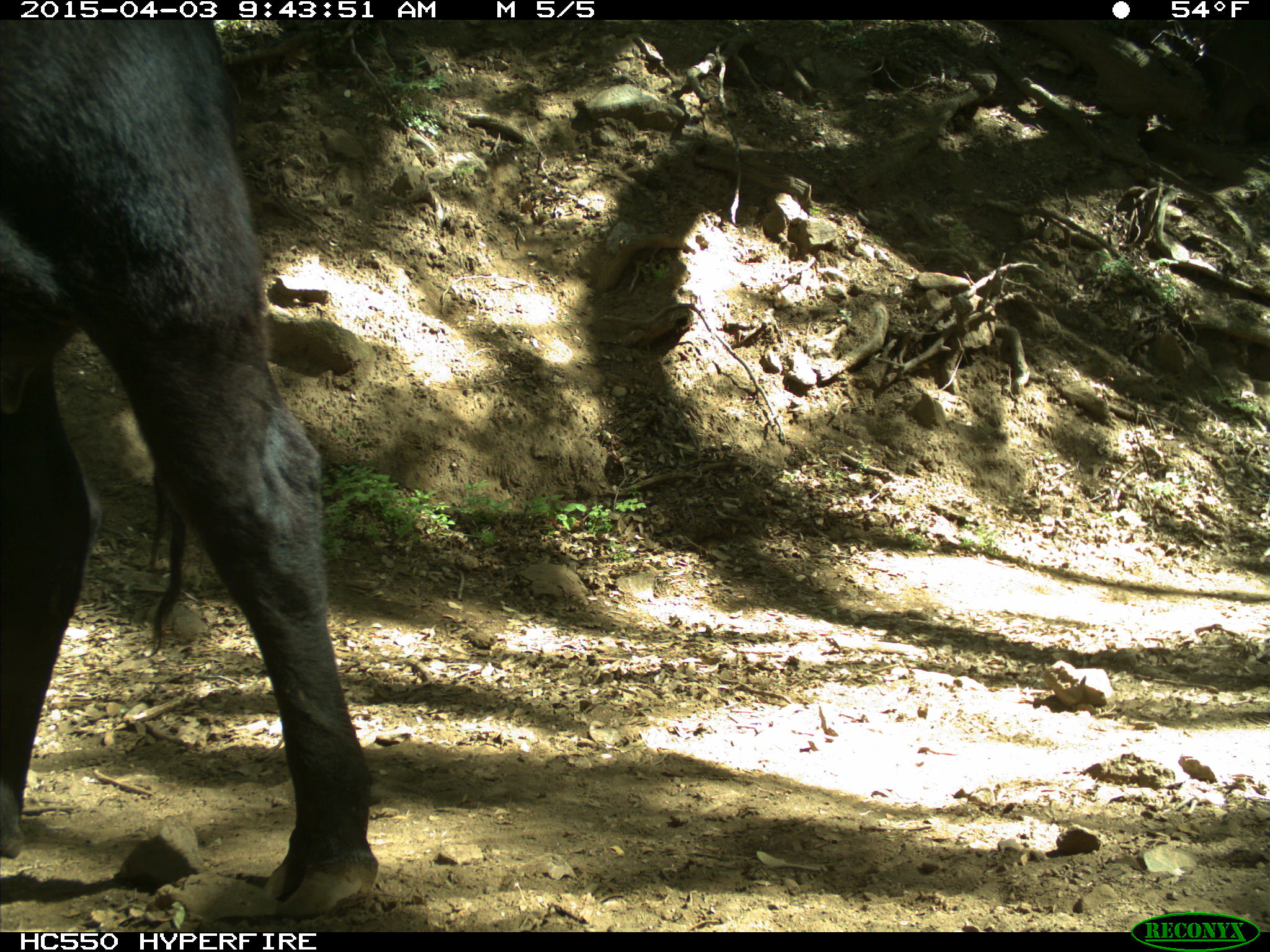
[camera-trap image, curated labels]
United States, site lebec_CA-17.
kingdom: Animalia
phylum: Chordata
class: Mammalia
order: Artiodactyla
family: Bovidae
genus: Bos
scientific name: Bos taurus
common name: domestic cow